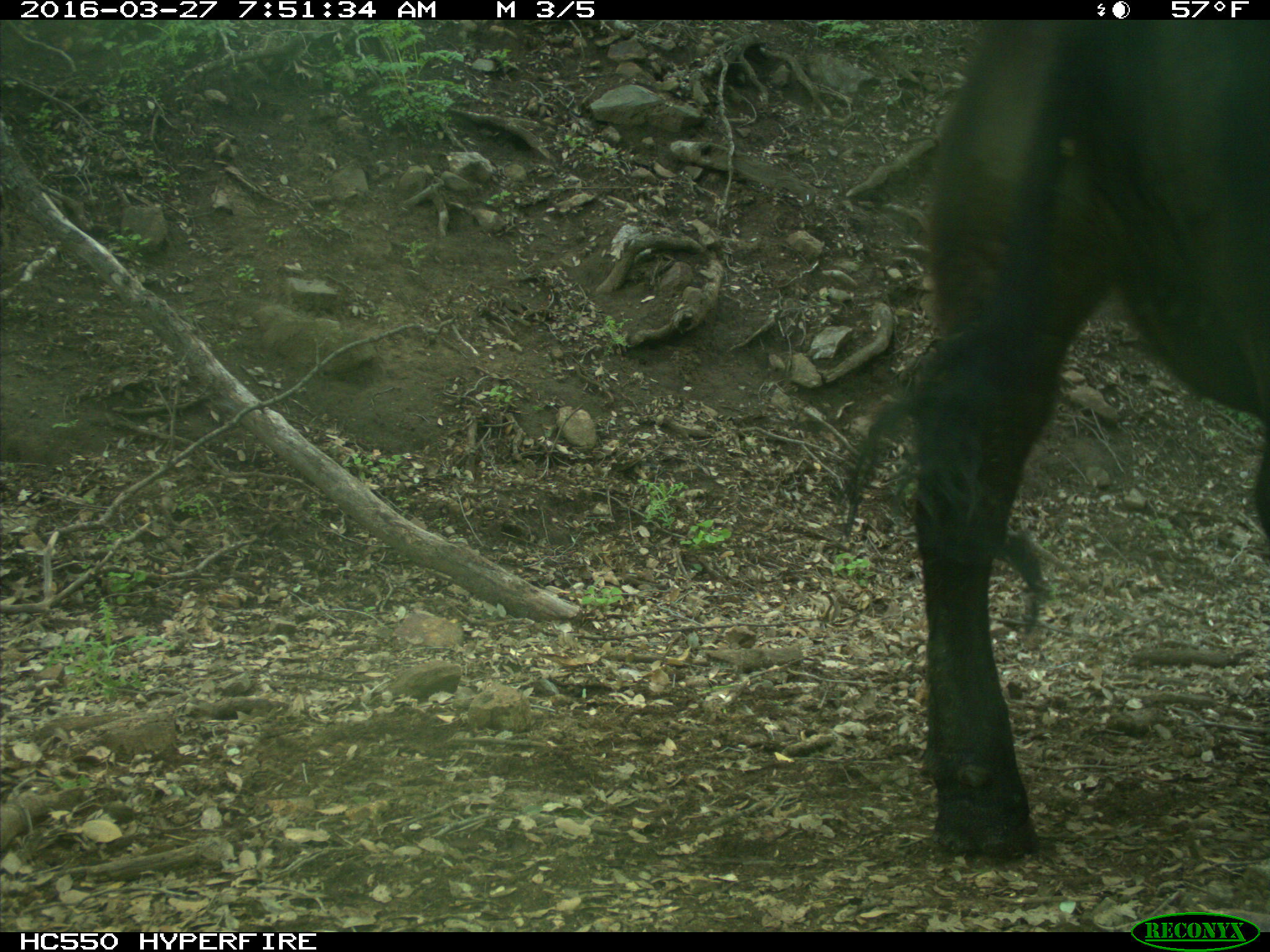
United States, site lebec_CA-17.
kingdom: Animalia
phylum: Chordata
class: Mammalia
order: Artiodactyla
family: Bovidae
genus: Bos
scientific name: Bos taurus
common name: domestic cow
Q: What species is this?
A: Bos taurus (domestic cow).